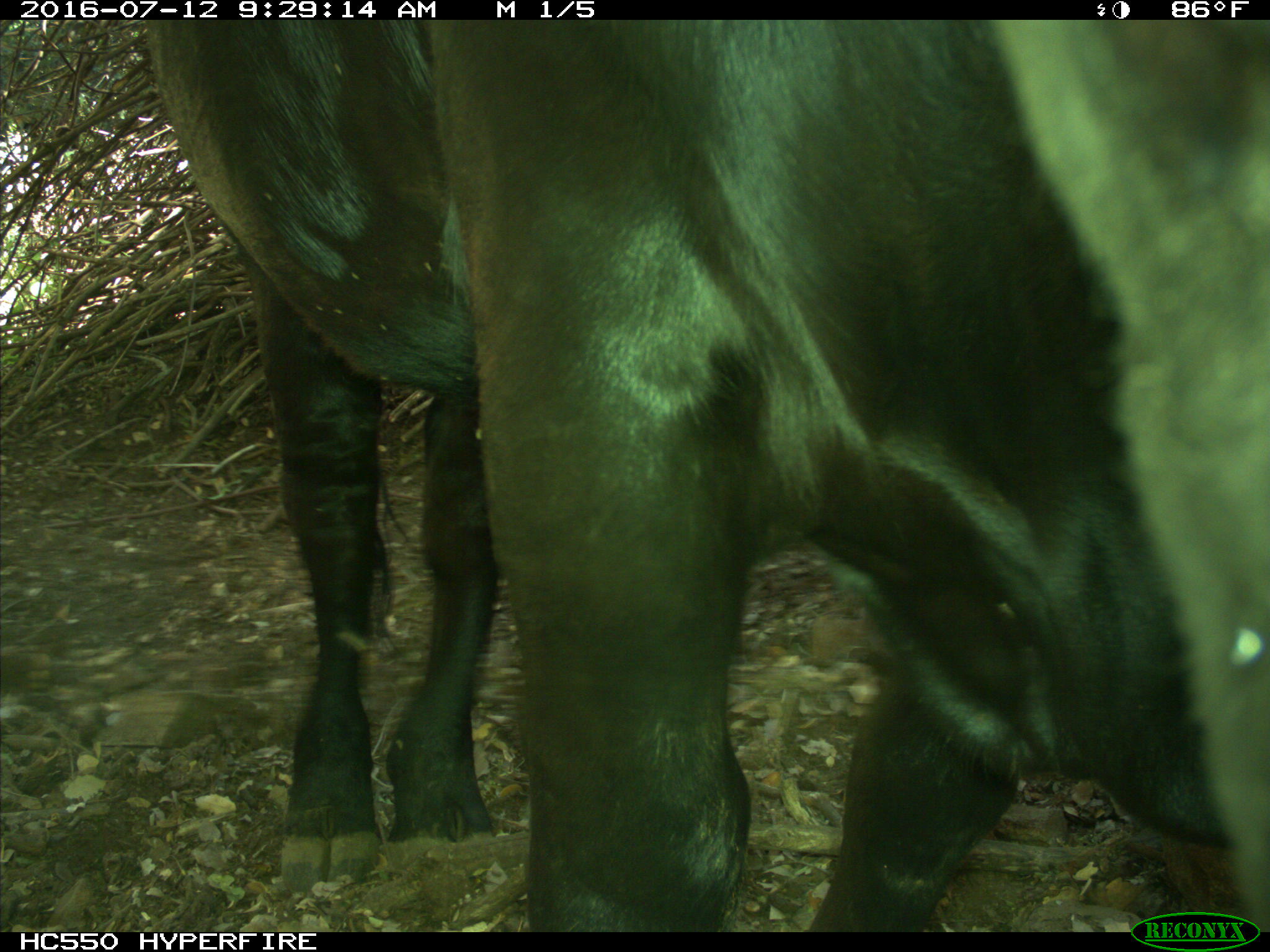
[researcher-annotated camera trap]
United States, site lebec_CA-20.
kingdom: Animalia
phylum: Chordata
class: Mammalia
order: Artiodactyla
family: Bovidae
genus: Bos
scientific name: Bos taurus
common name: domestic cow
Bos taurus (domestic cow).